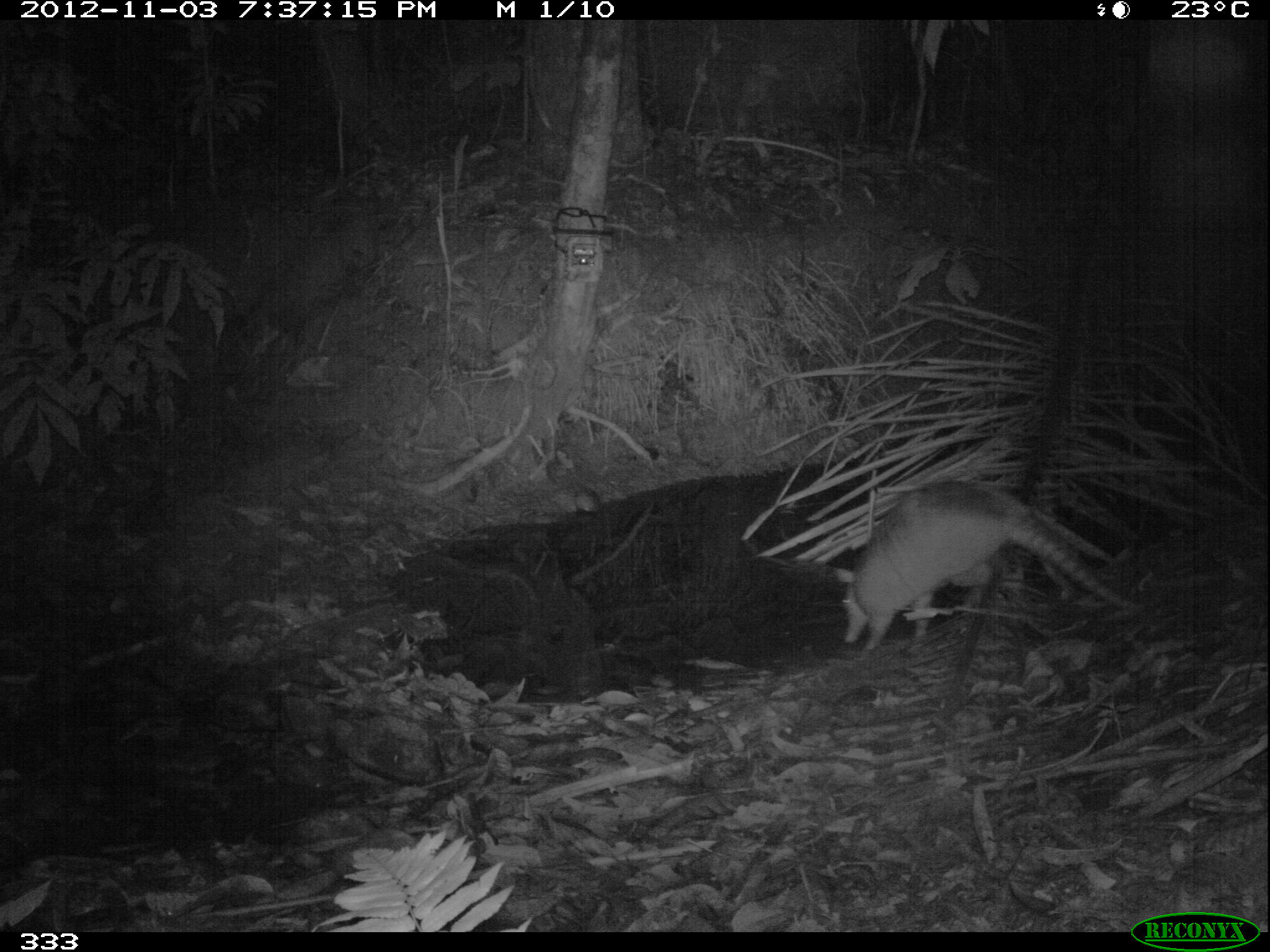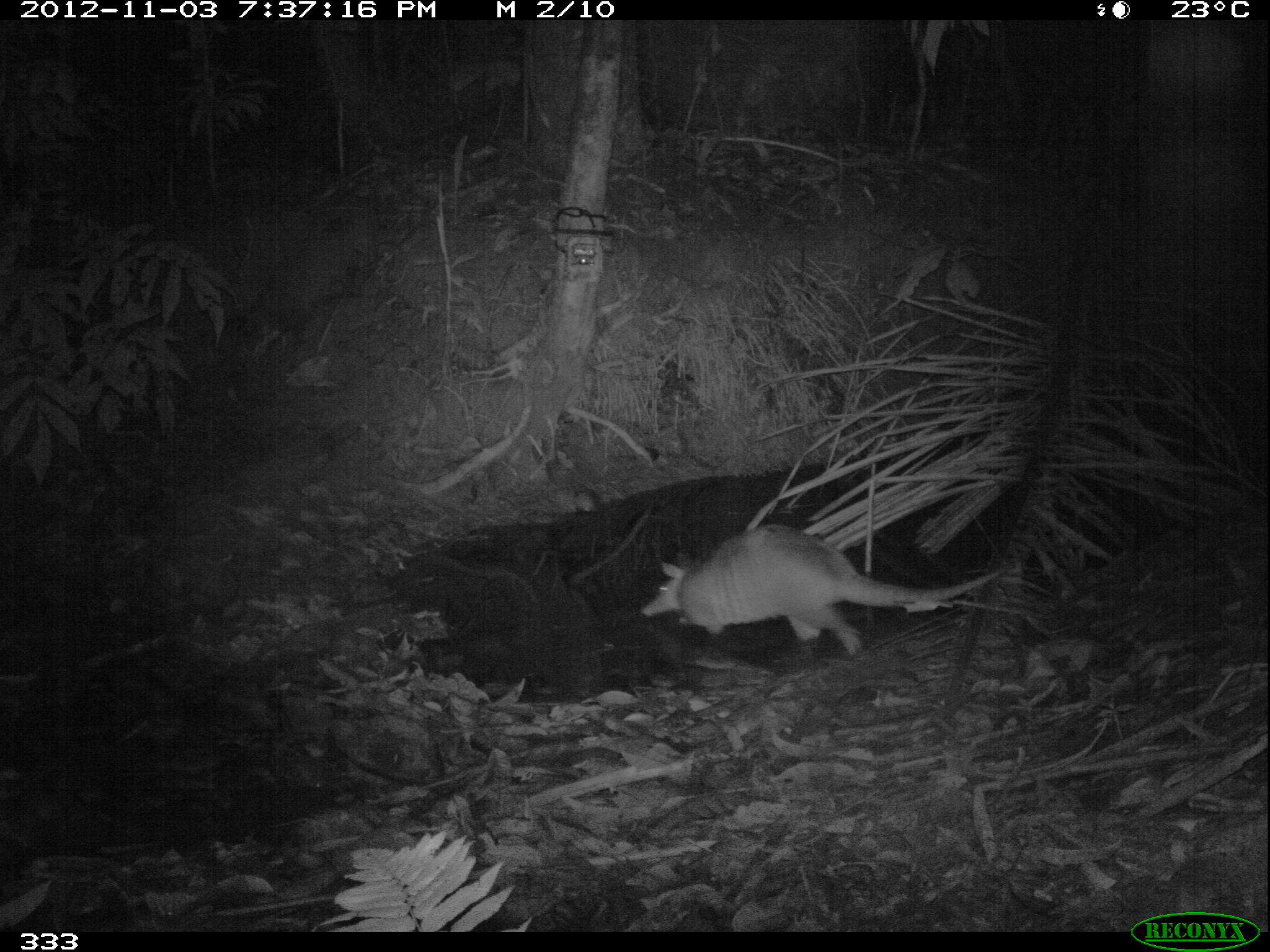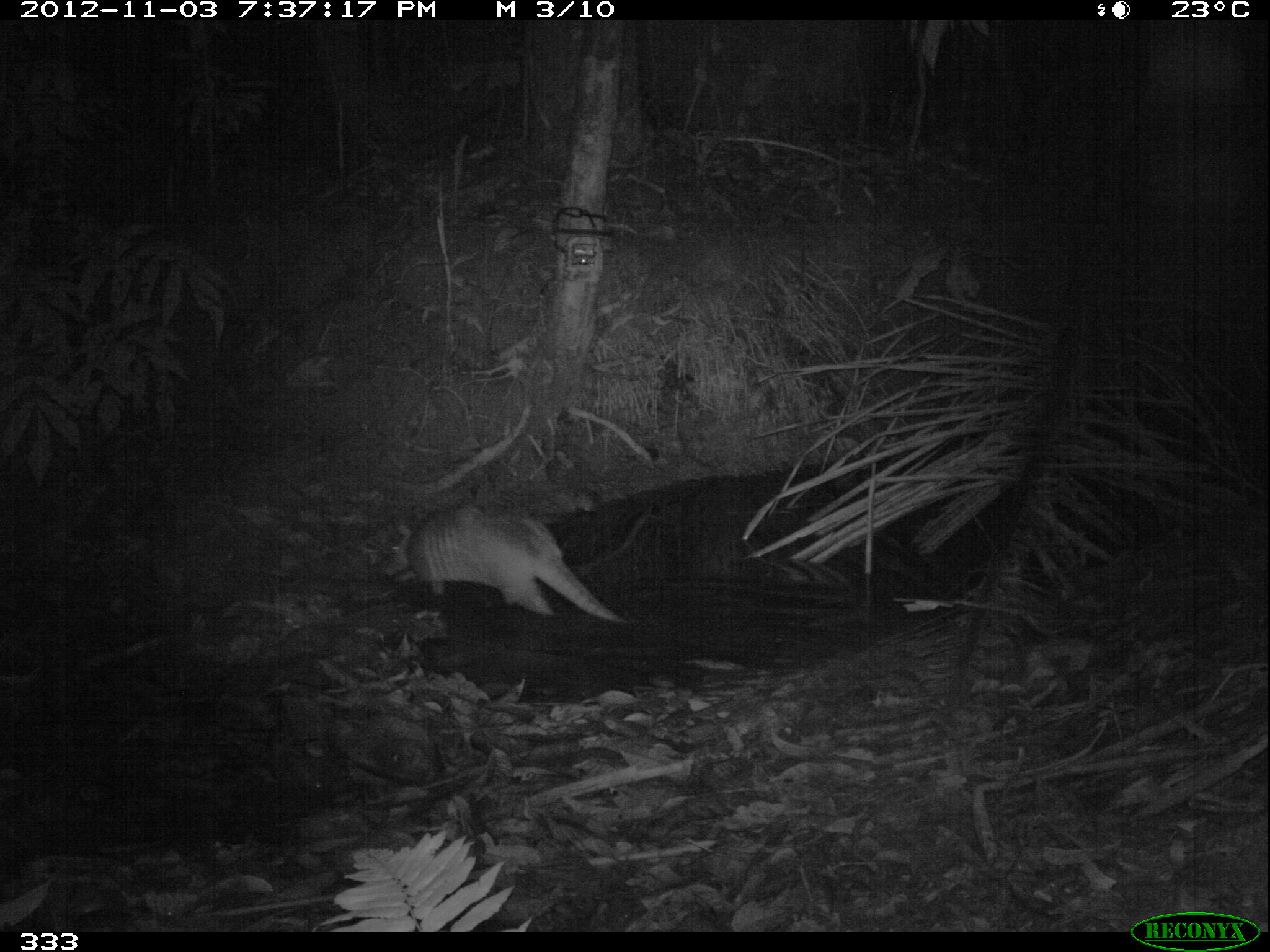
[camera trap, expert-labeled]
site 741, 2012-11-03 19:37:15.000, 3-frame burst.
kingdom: Animalia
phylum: Chordata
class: Mammalia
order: Cingulata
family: Dasypodidae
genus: Dasypus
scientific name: Dasypus novemcinctus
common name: nine-banded armadillo